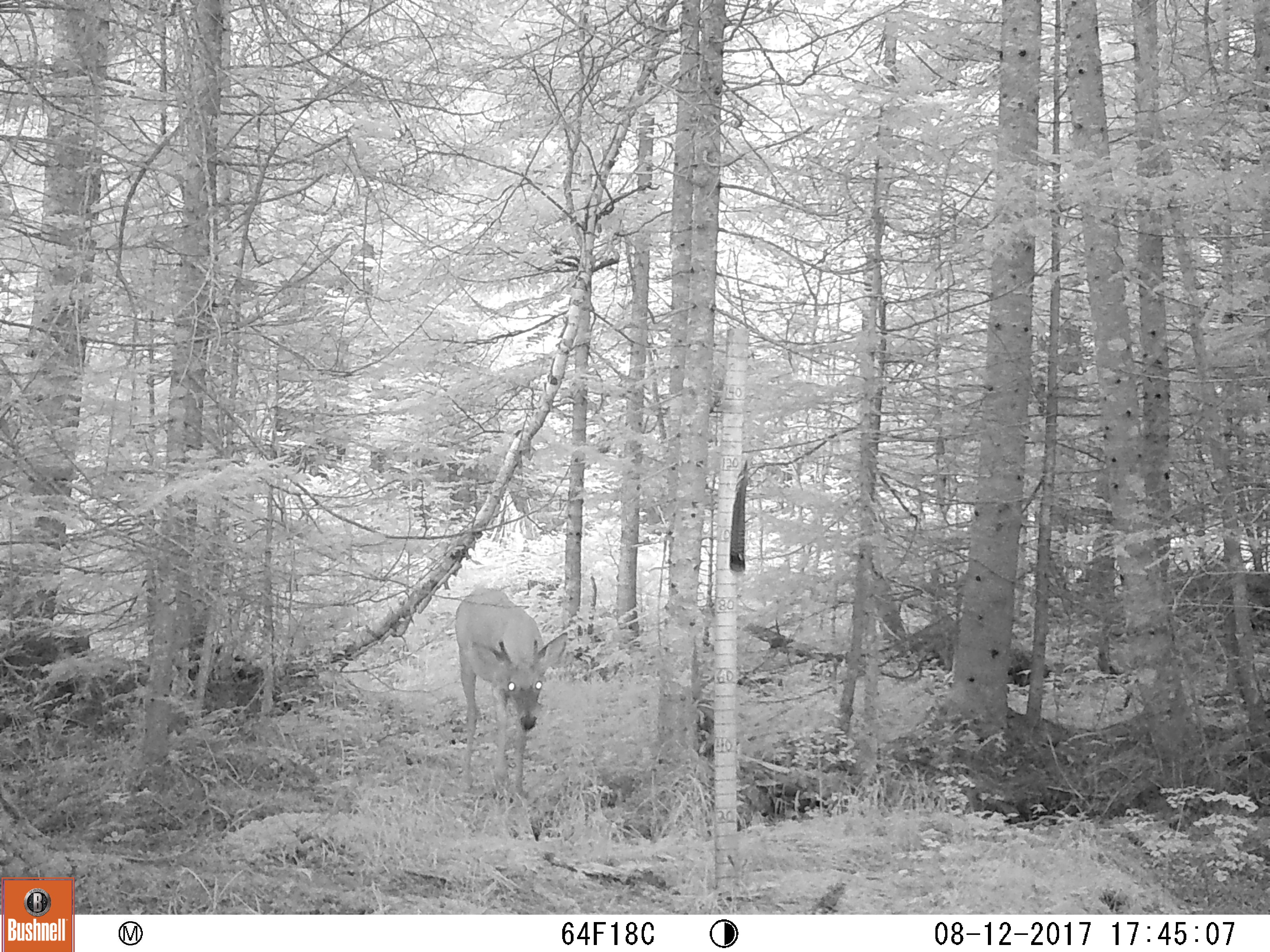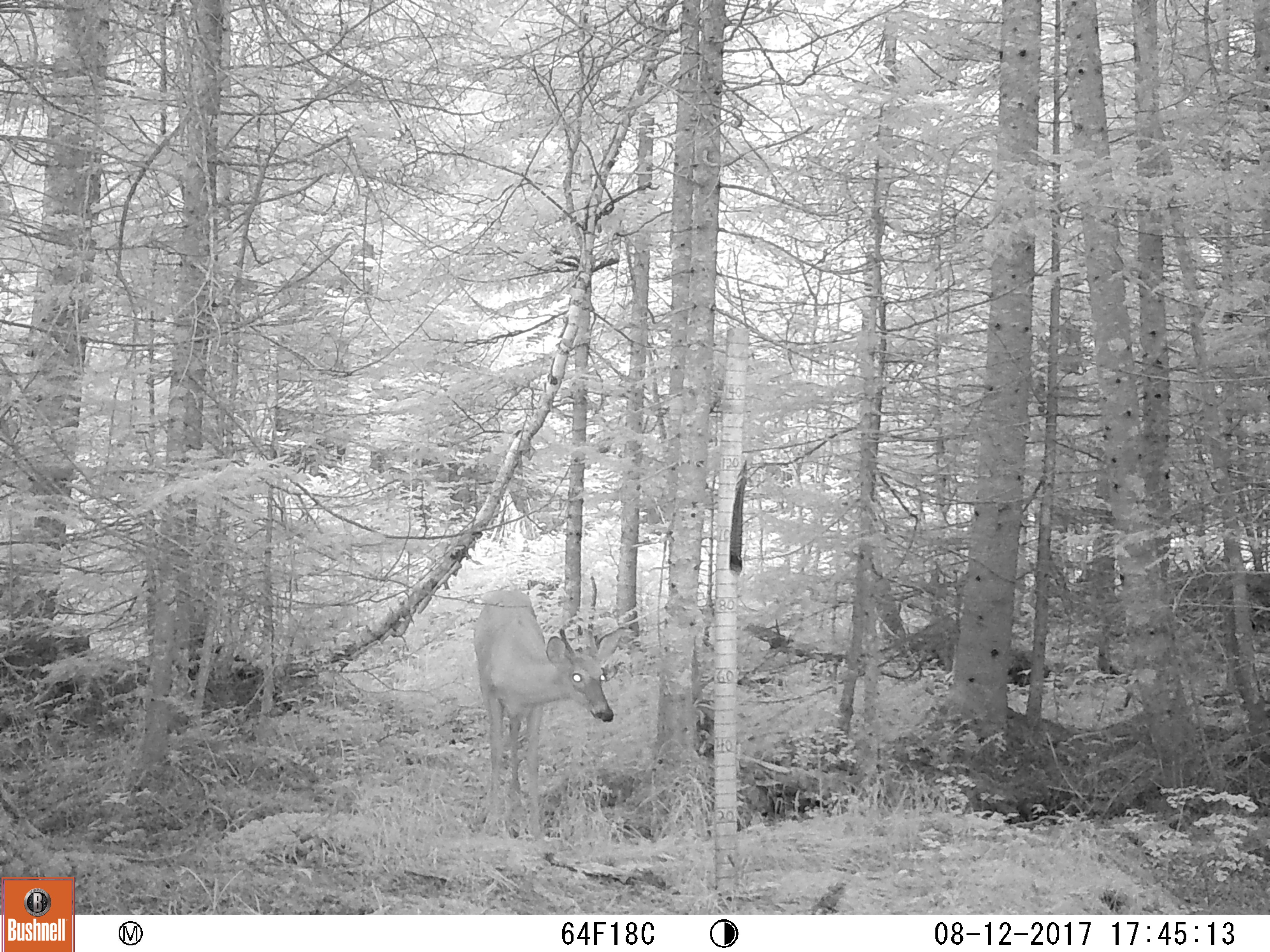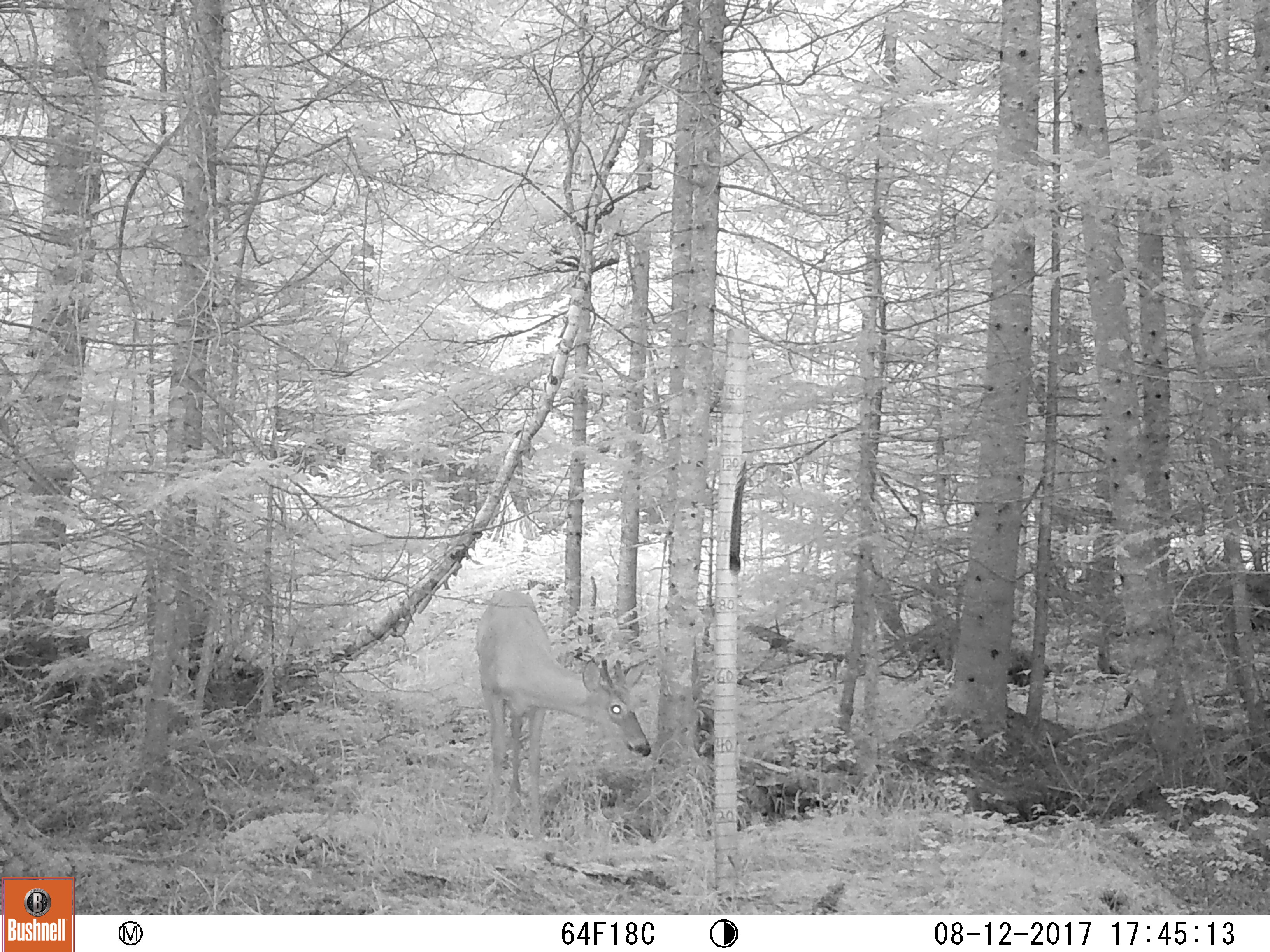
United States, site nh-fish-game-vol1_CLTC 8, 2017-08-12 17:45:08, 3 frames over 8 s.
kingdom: Animalia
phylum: Chordata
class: Mammalia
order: Artiodactyla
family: Cervidae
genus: Odocoileus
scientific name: Odocoileus virginianus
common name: white-tailed deer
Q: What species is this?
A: White-tailed deer (Odocoileus virginianus).